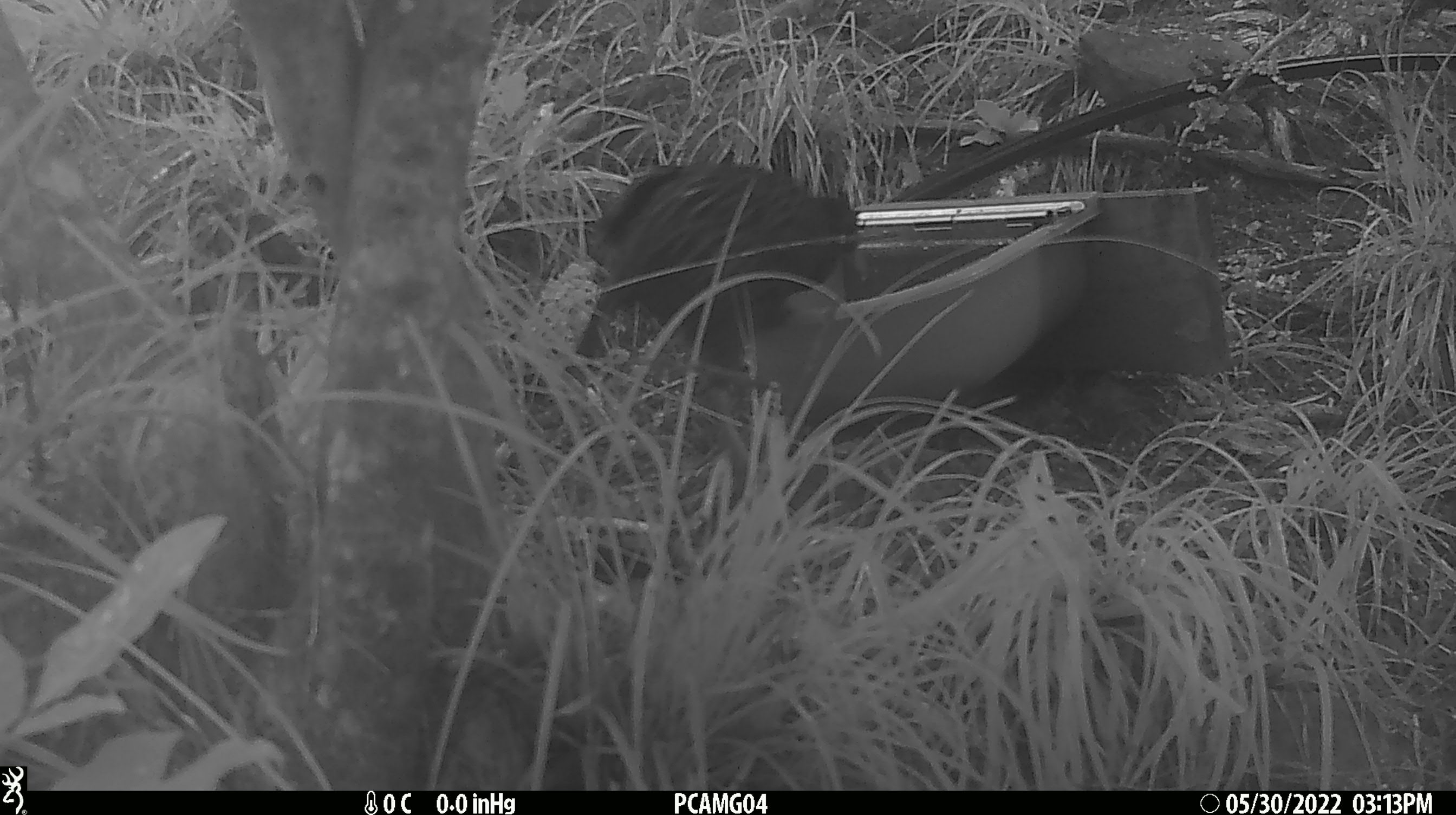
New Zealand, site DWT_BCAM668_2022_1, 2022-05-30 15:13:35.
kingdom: Animalia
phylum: Chordata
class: Aves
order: Gruiformes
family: Rallidae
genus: Gallirallus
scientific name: Gallirallus australis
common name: weka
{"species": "weka (Gallirallus australis)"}